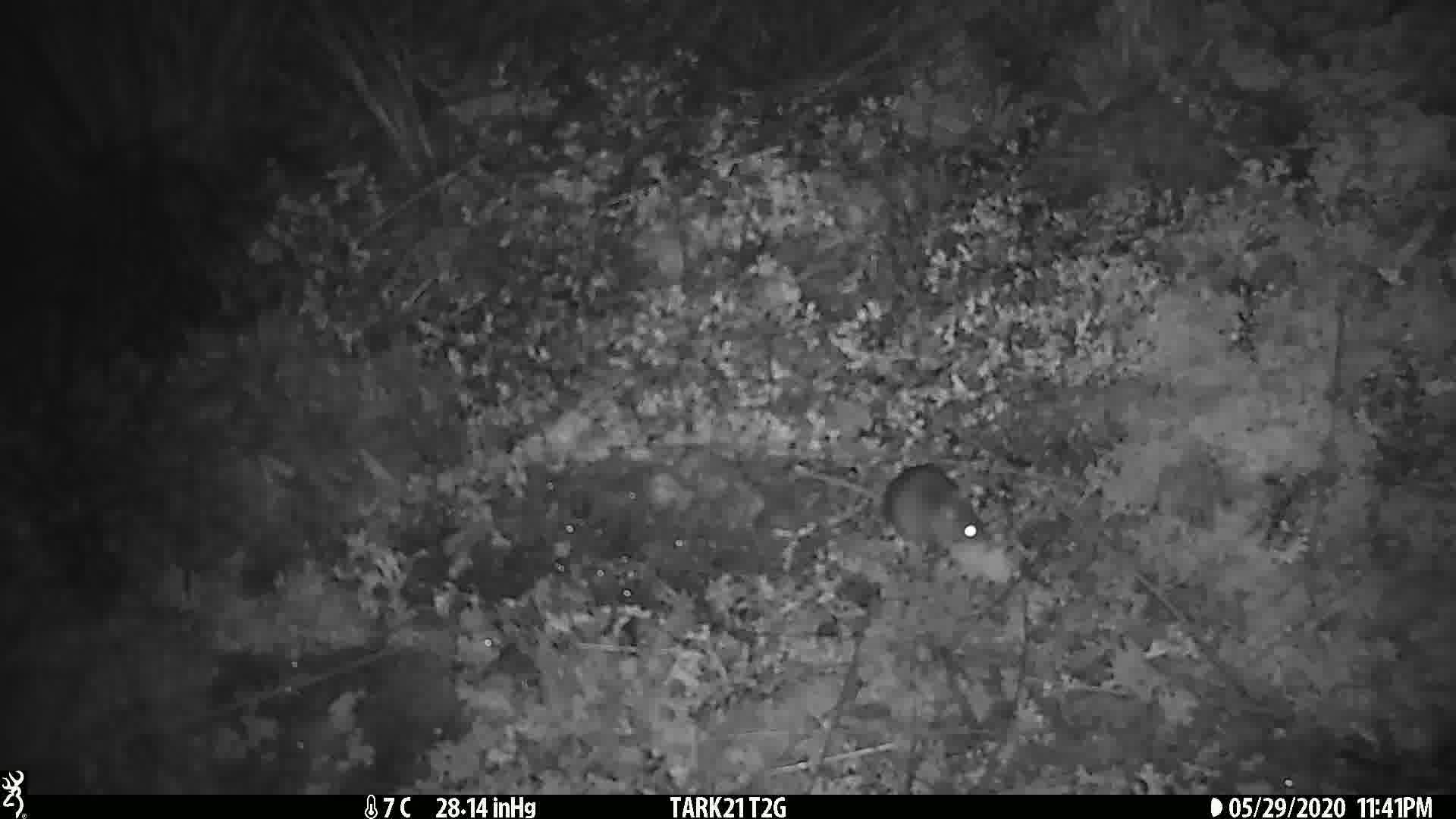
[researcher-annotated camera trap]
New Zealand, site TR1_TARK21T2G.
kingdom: Animalia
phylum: Chordata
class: Mammalia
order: Rodentia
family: Muridae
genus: Mus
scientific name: Mus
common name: mouse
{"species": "mouse (Mus)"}